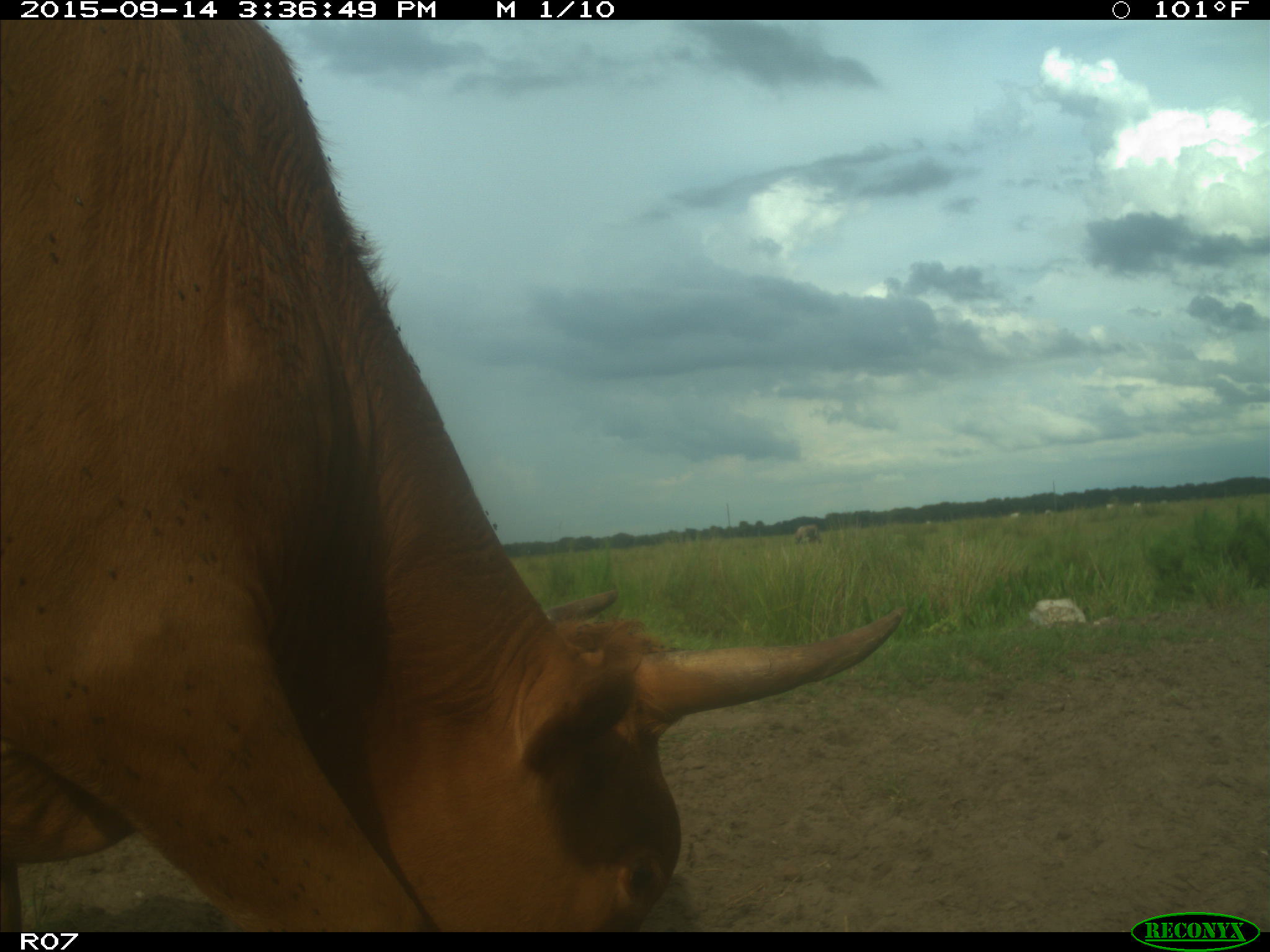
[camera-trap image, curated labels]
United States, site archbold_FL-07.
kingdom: Animalia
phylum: Chordata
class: Mammalia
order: Artiodactyla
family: Bovidae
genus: Bos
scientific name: Bos taurus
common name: domestic cow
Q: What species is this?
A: Bos taurus (domestic cow).